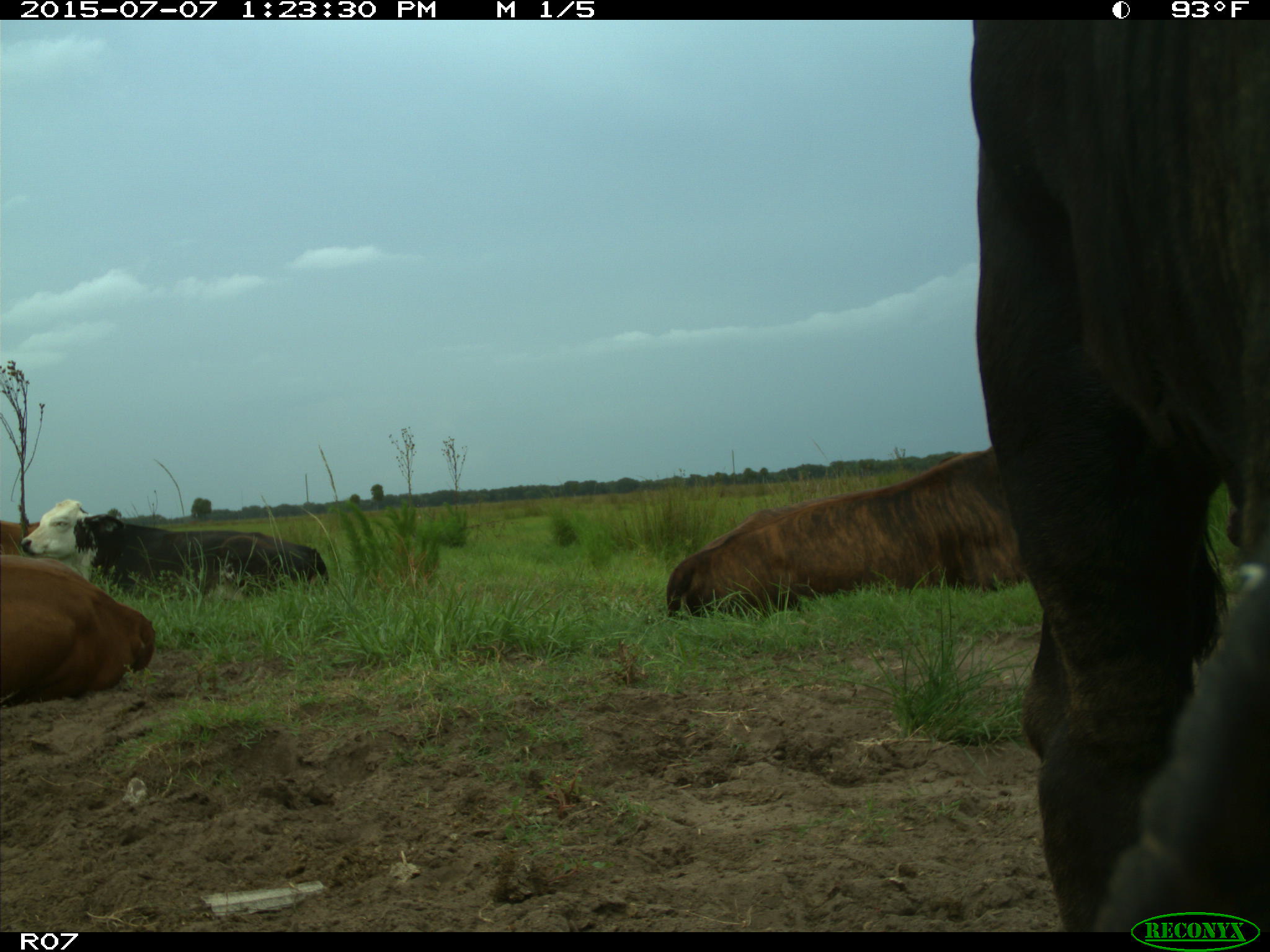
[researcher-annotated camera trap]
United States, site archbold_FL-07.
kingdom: Animalia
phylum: Chordata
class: Mammalia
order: Artiodactyla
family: Bovidae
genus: Bos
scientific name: Bos taurus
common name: domestic cow